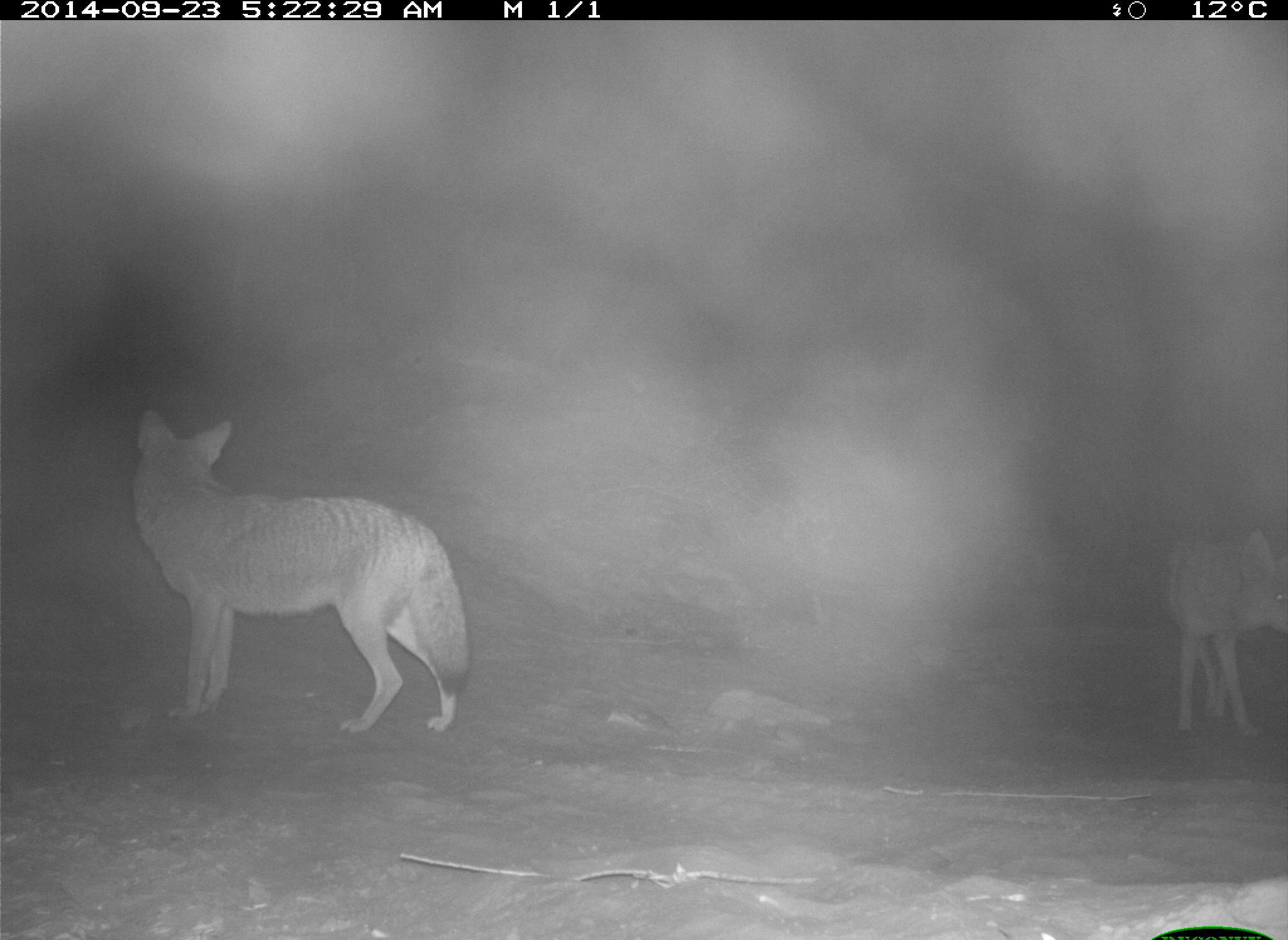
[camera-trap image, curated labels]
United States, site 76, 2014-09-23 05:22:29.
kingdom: Animalia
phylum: Chordata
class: Mammalia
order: Carnivora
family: Canidae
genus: Canis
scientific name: Canis latrans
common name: coyote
Coyote (Canis latrans).